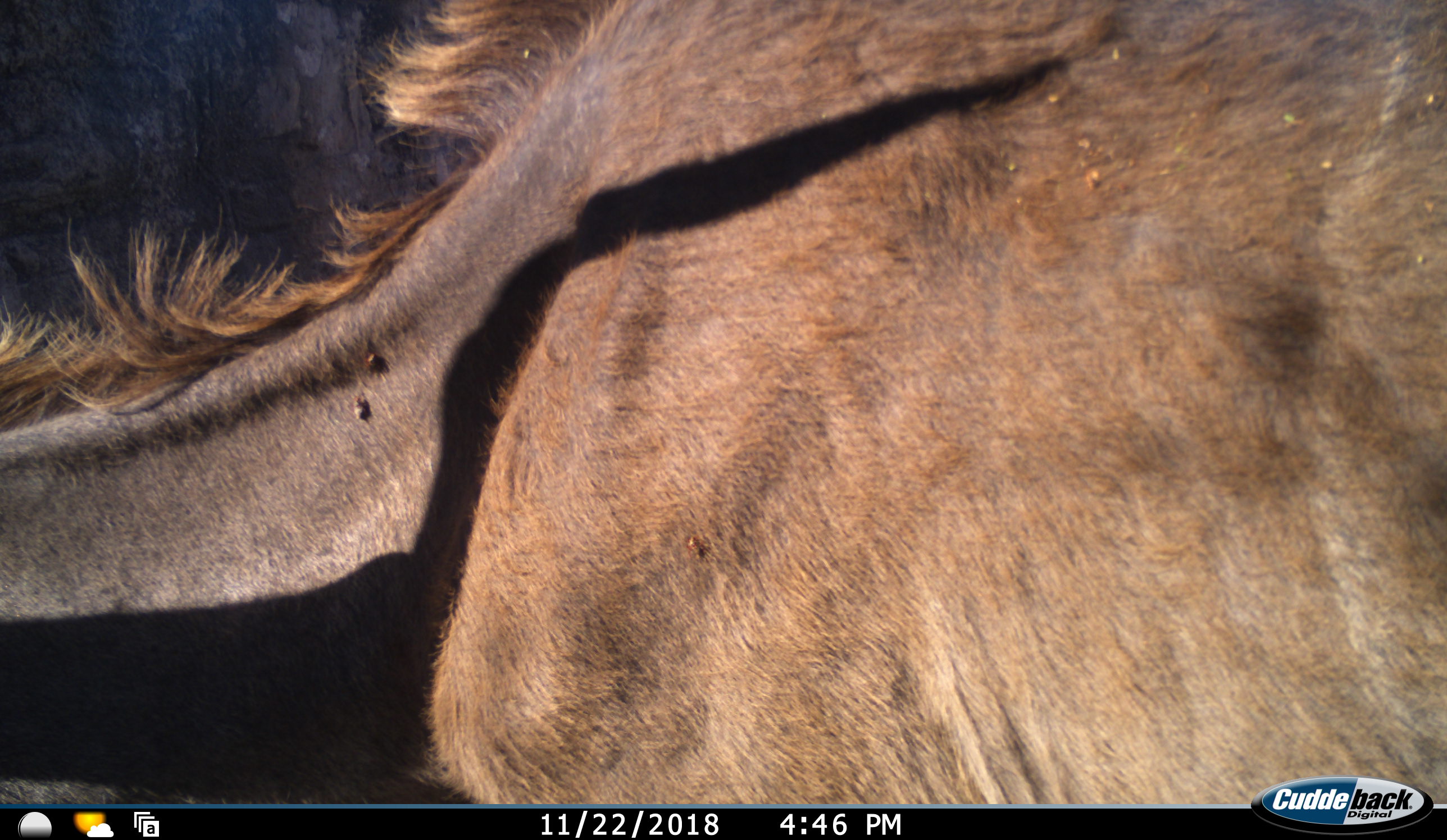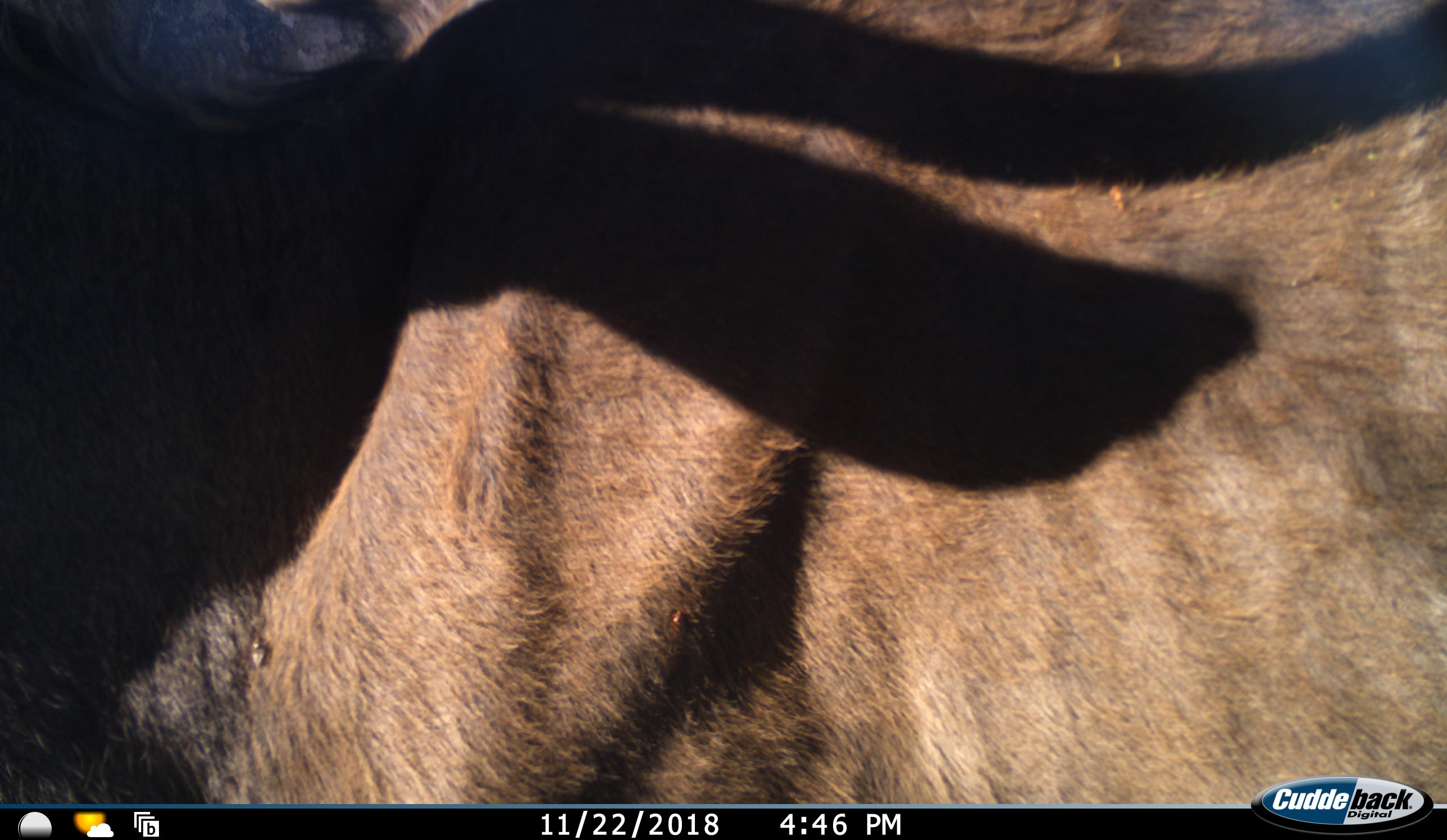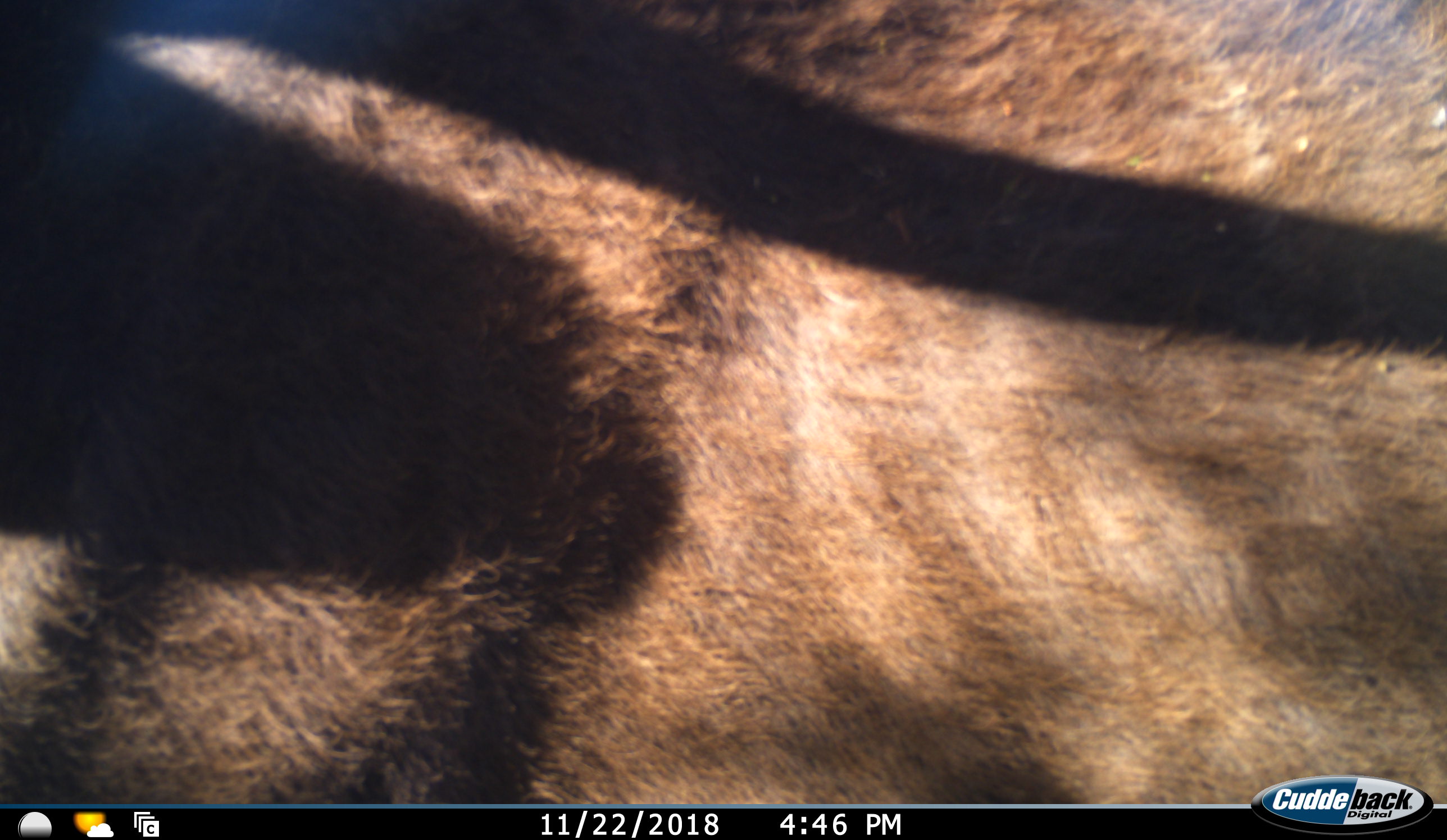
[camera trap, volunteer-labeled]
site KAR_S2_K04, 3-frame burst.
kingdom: Animalia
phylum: Chordata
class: Mammalia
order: Artiodactyla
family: Bovidae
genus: Tragelaphus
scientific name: Tragelaphus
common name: kudu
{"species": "kudu (Tragelaphus)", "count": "1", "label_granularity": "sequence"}